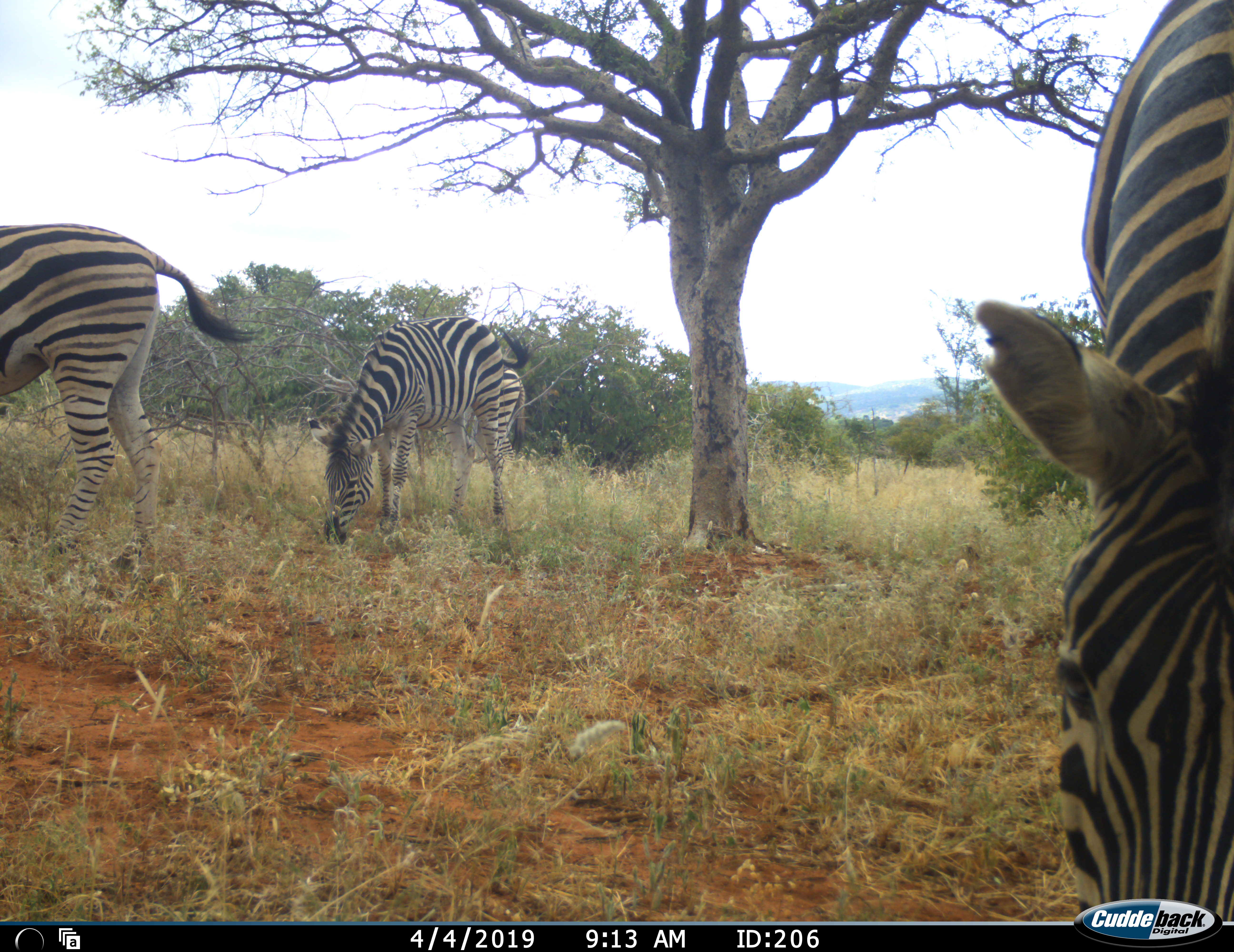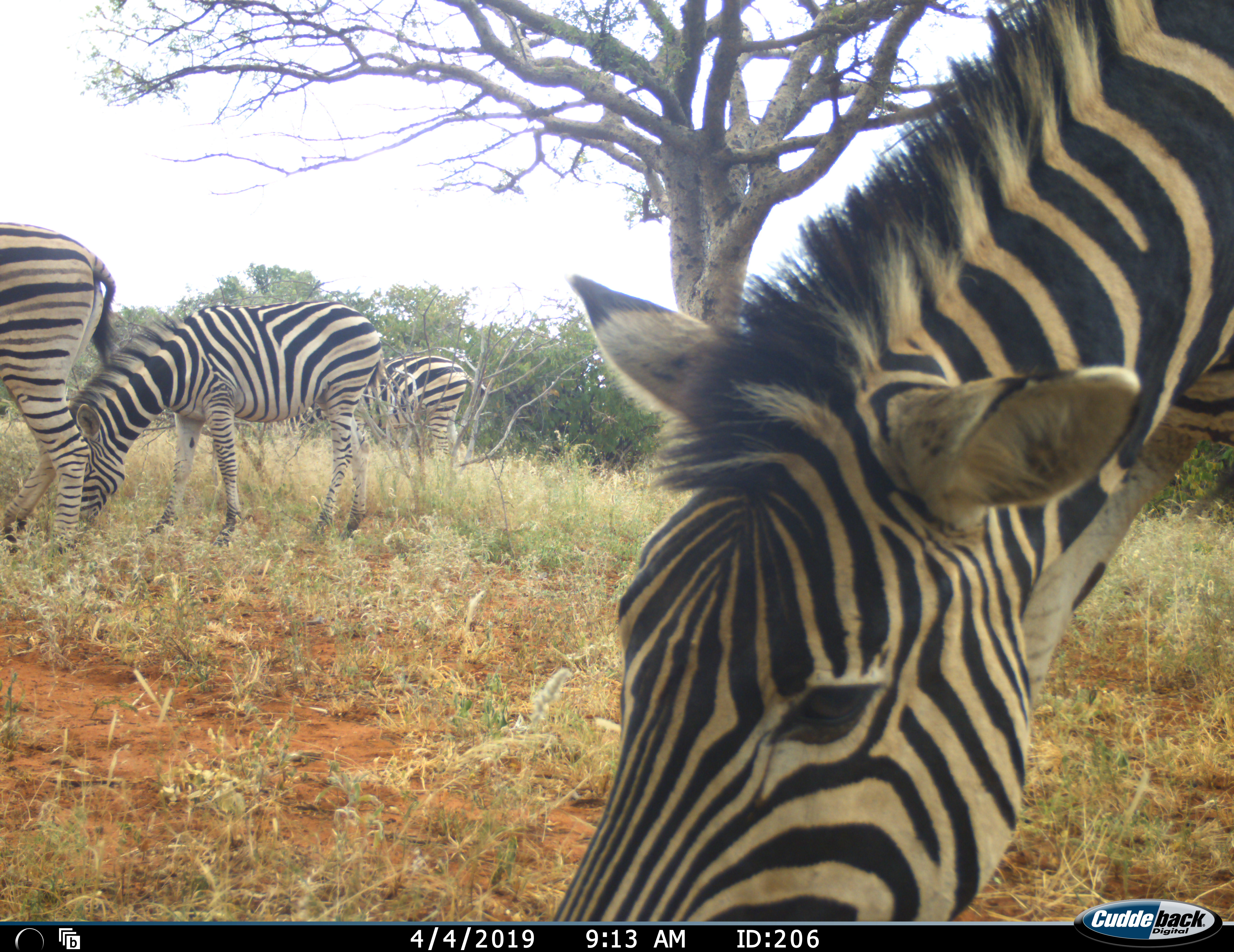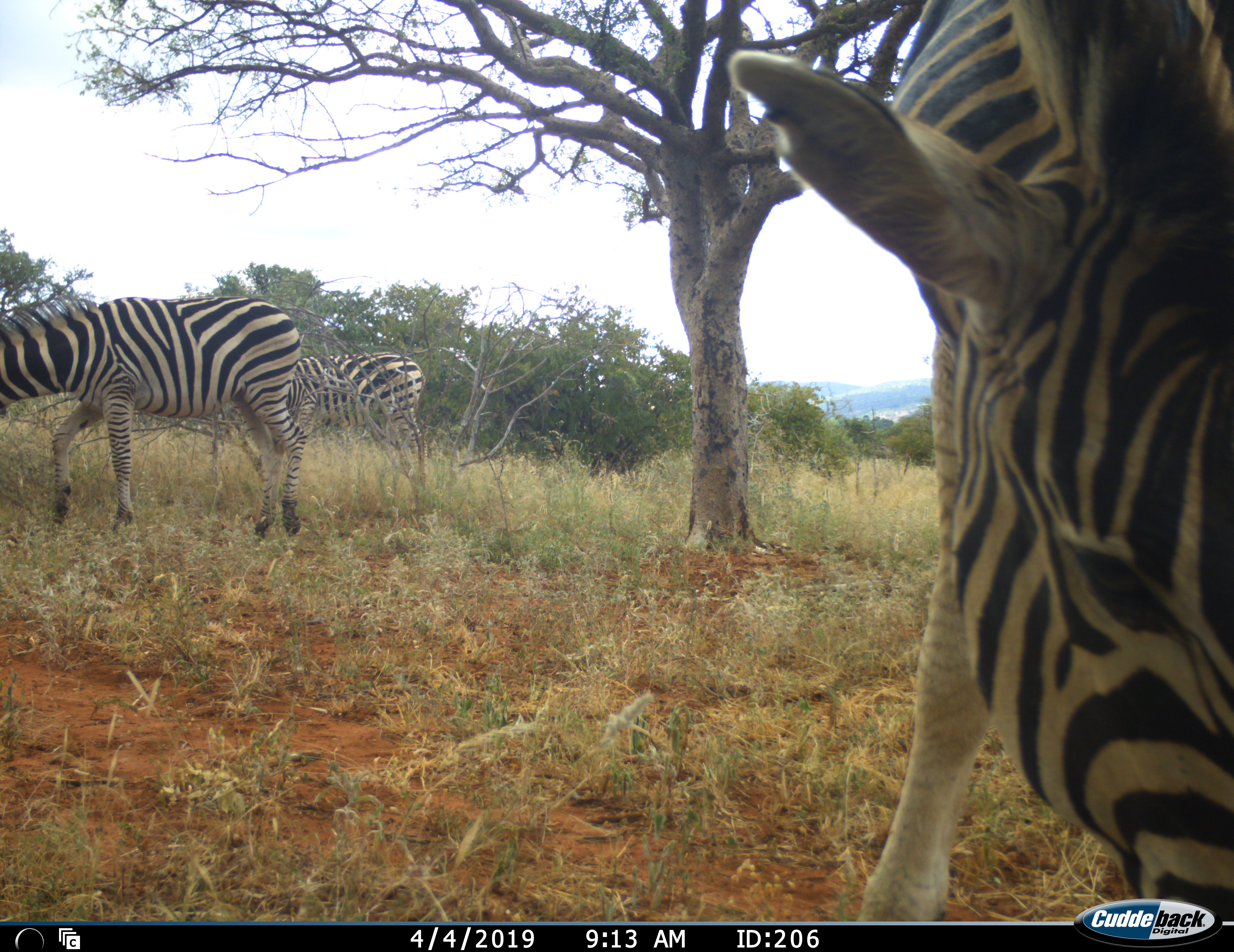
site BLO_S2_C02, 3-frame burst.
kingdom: Animalia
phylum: Chordata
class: Mammalia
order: Perissodactyla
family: Equidae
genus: Equus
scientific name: Equus quagga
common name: plains zebra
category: zebraplains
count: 4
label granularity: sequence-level